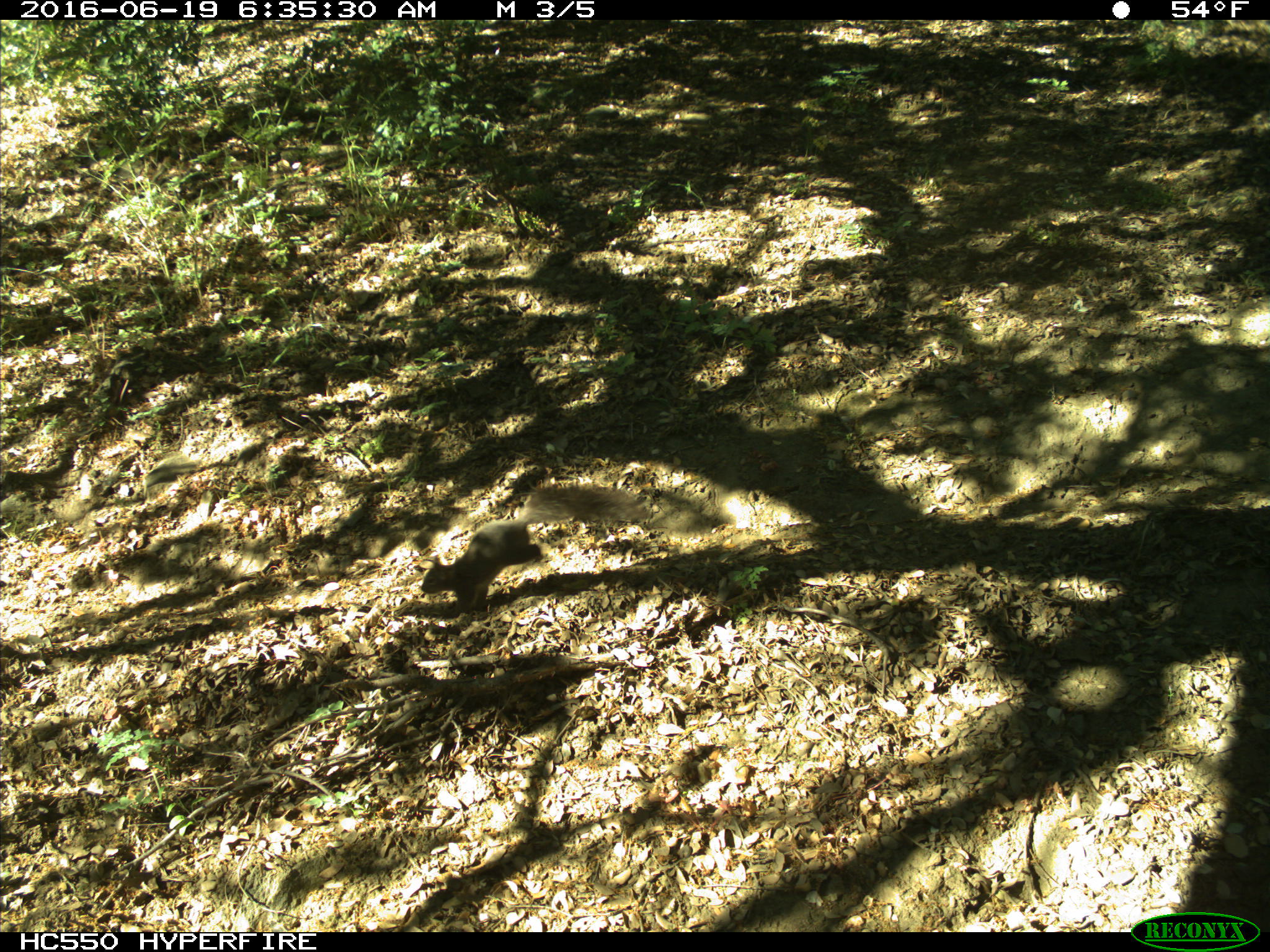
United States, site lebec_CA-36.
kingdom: Animalia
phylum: Chordata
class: Mammalia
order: Rodentia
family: Sciuridae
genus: Otospermophilus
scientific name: Otospermophilus beecheyi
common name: california ground squirrel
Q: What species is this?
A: Otospermophilus beecheyi (california ground squirrel).